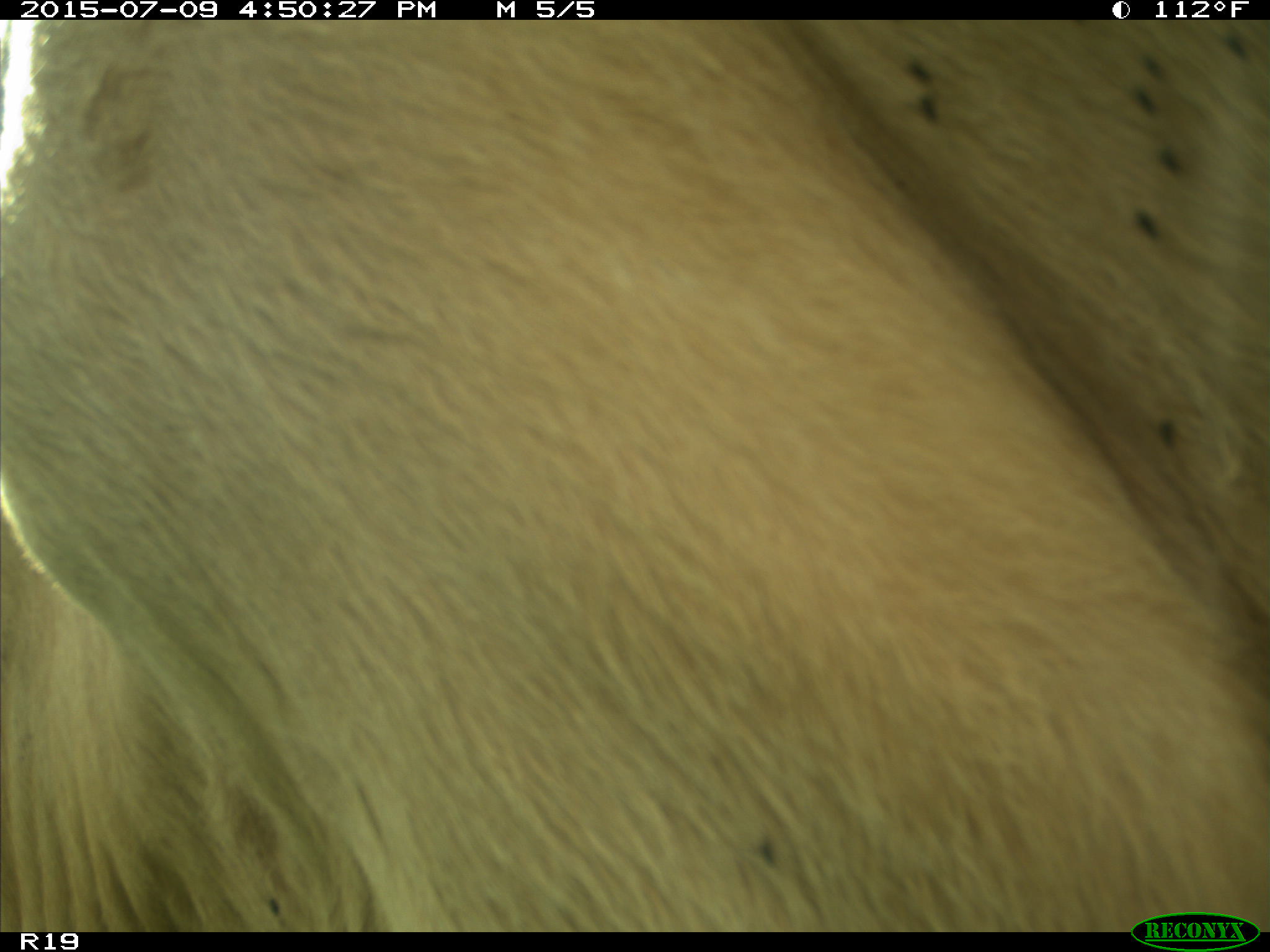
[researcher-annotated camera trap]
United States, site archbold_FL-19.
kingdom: Animalia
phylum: Chordata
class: Mammalia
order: Artiodactyla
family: Bovidae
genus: Bos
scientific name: Bos taurus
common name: domestic cow